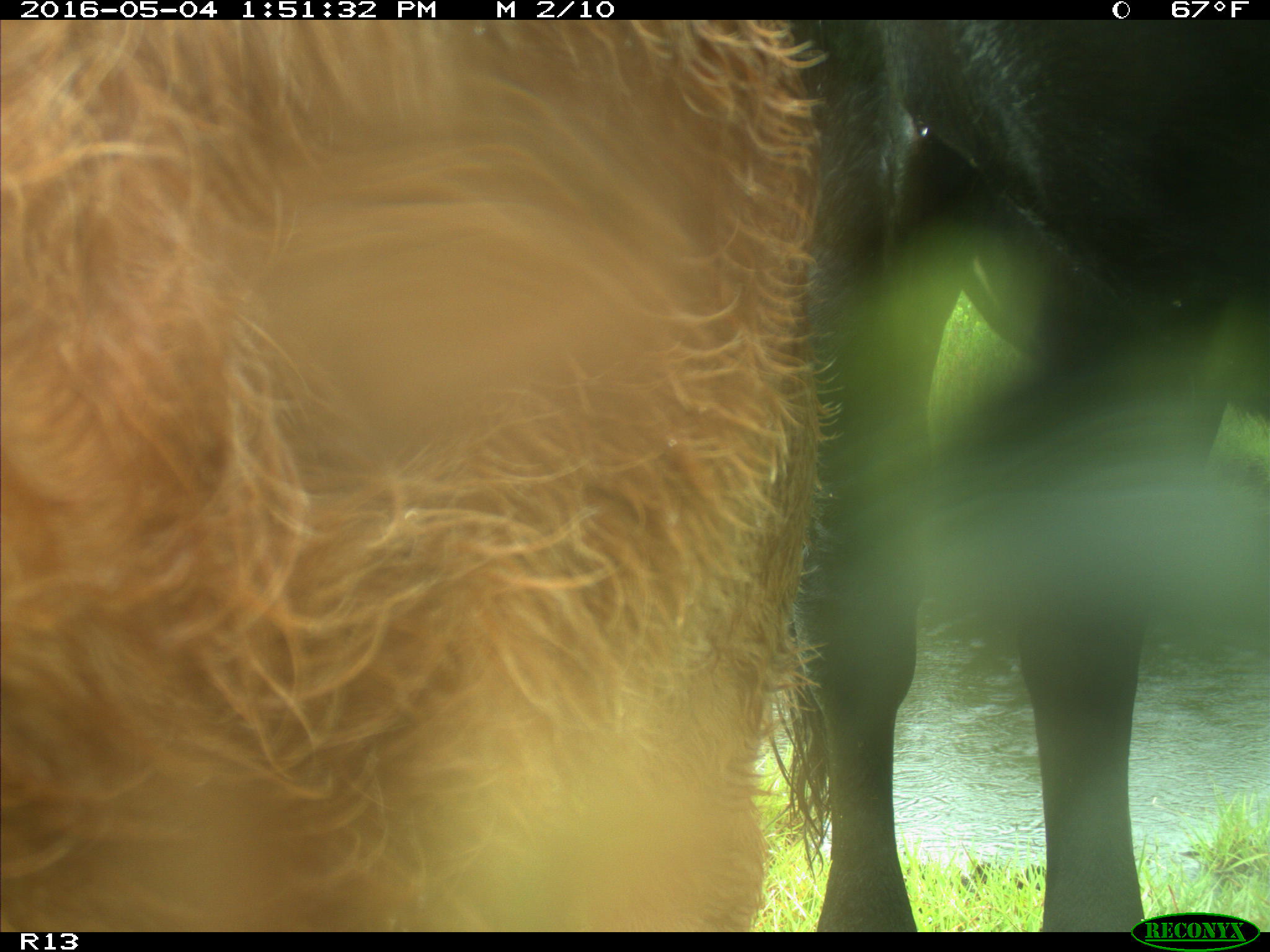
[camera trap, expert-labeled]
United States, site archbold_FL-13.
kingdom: Animalia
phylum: Chordata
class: Mammalia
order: Artiodactyla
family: Bovidae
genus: Bos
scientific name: Bos taurus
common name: domestic cow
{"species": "Bos taurus (domestic cow)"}